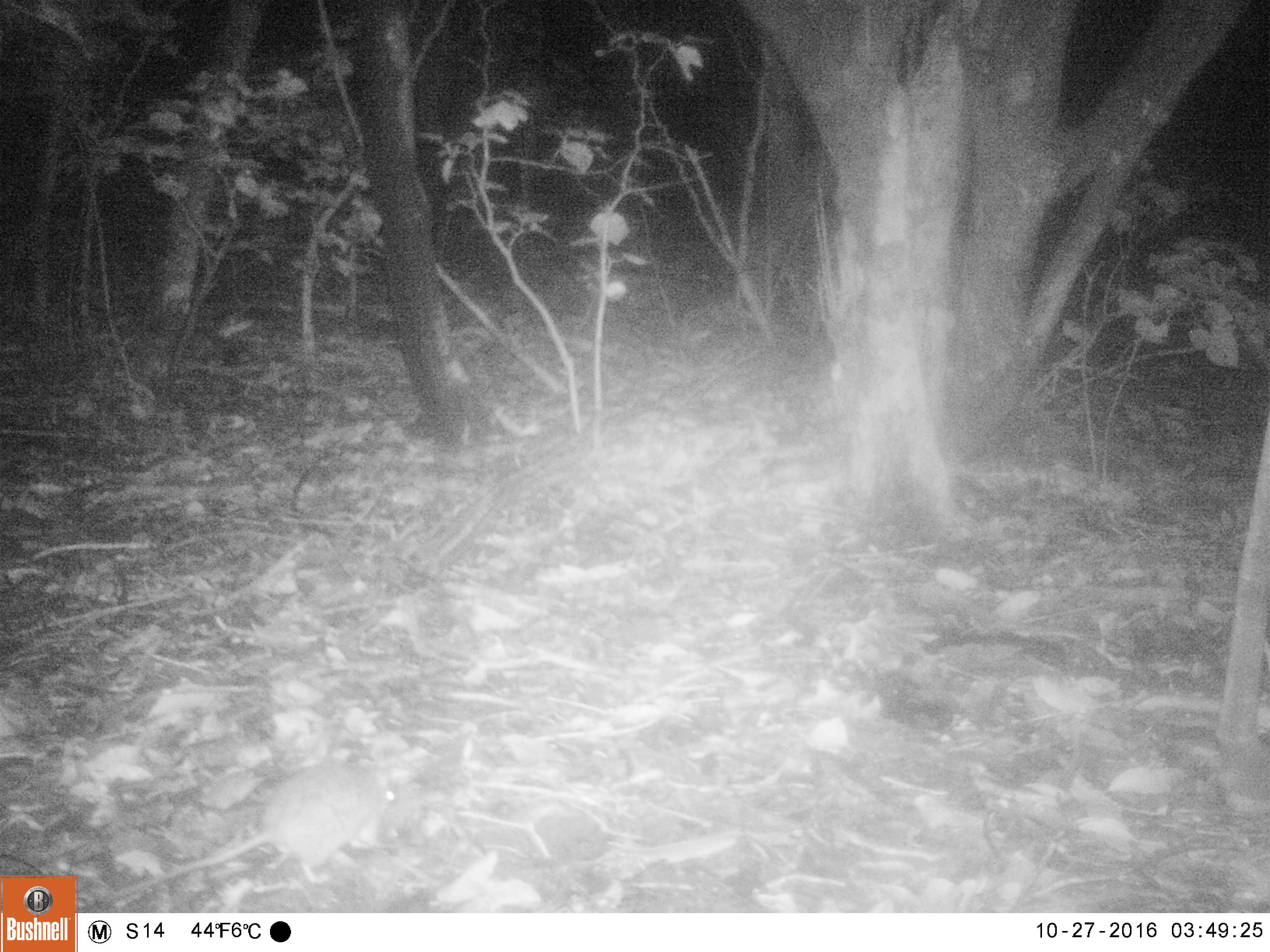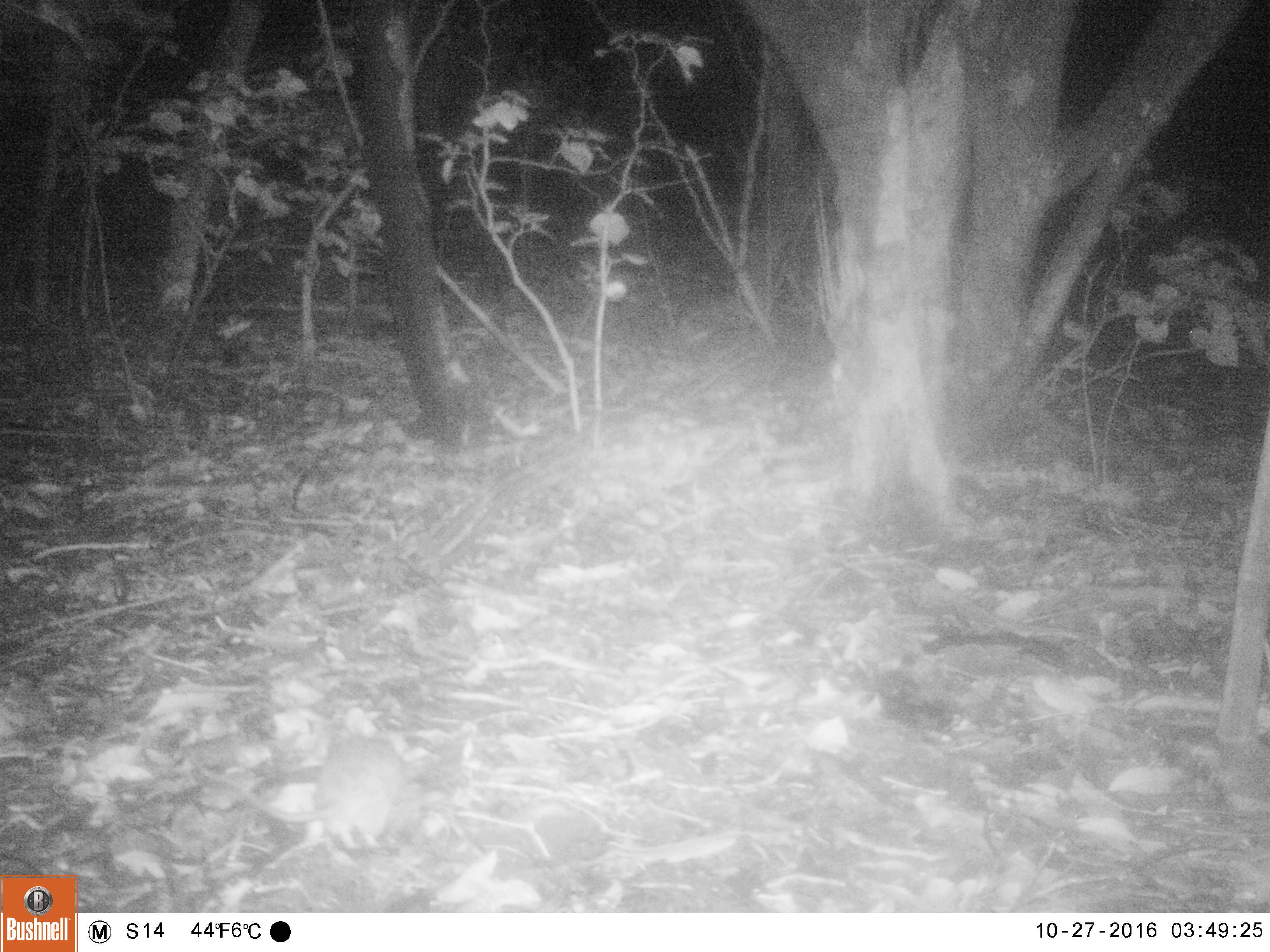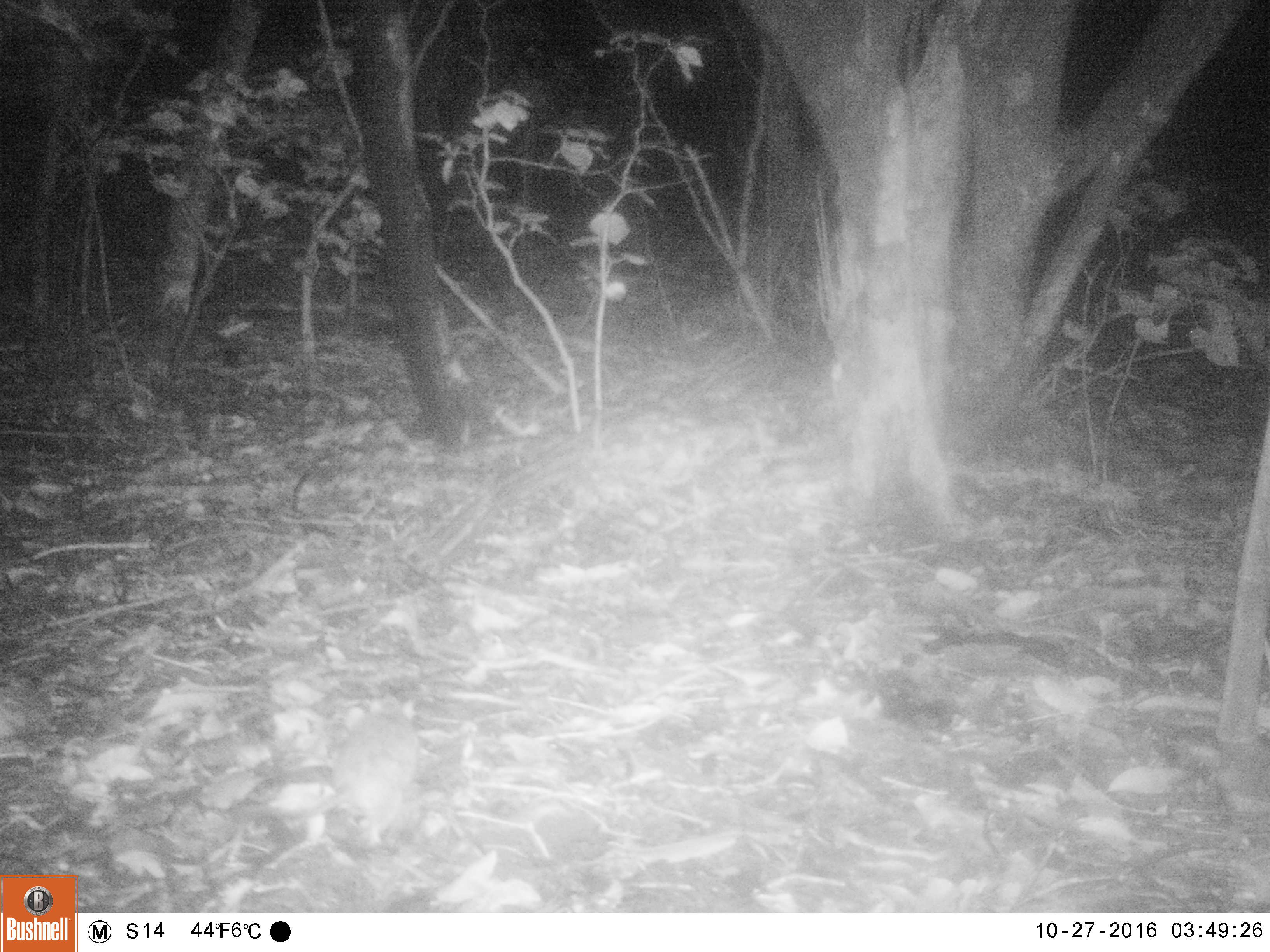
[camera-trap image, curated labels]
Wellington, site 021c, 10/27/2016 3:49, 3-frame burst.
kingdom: Animalia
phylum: Chordata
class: Mammalia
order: Rodentia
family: Muridae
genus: Rattus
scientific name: Rattus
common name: rat